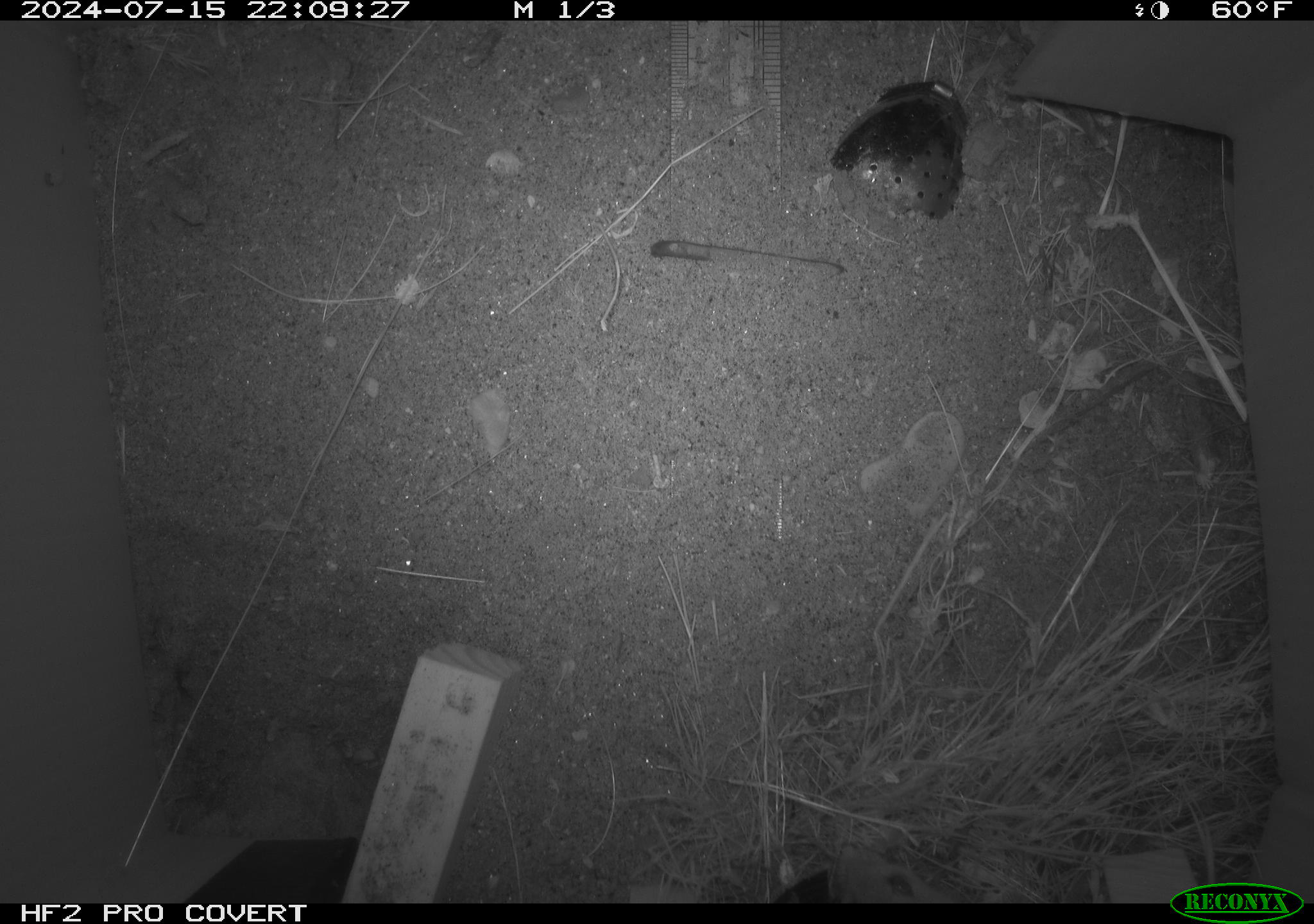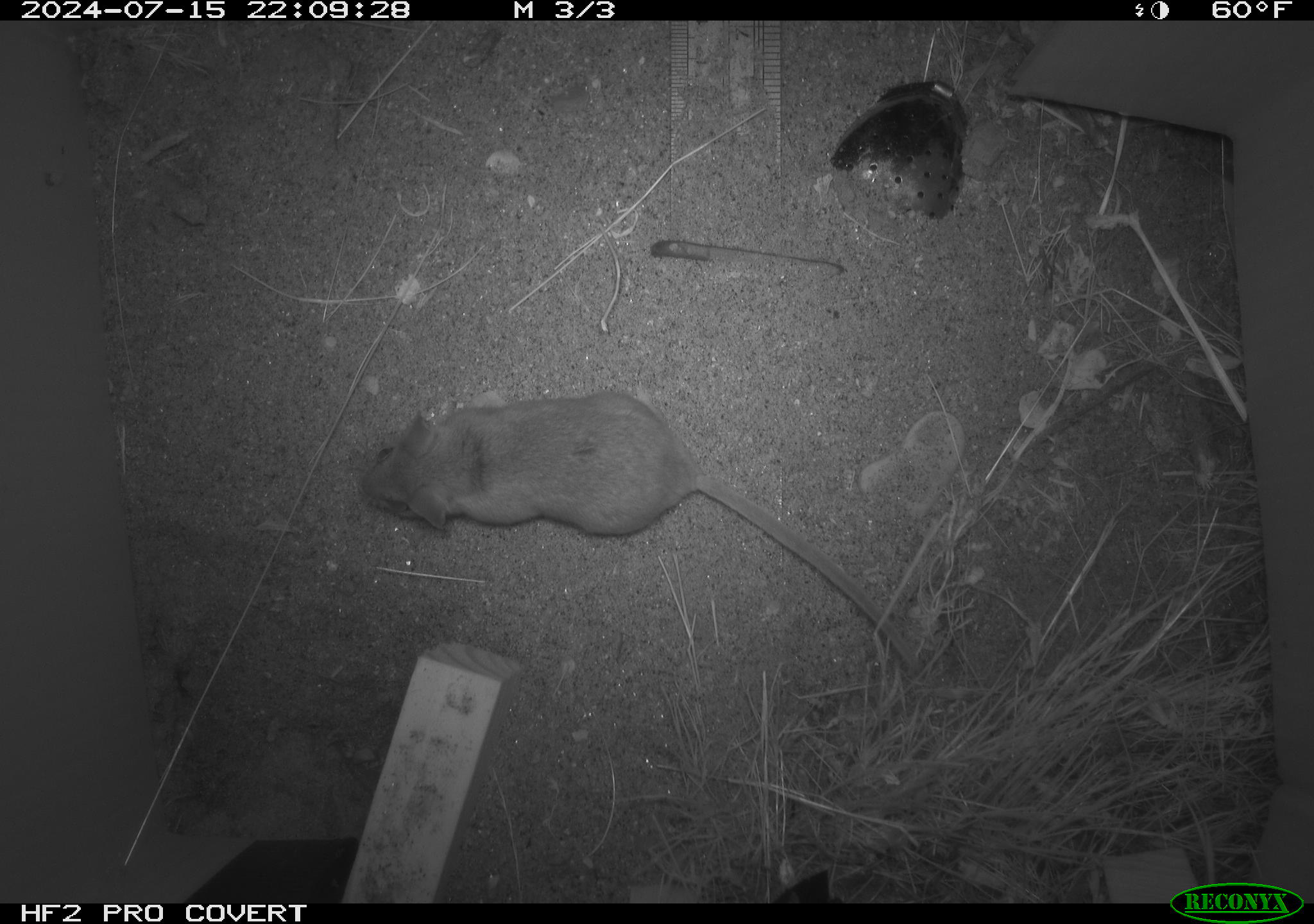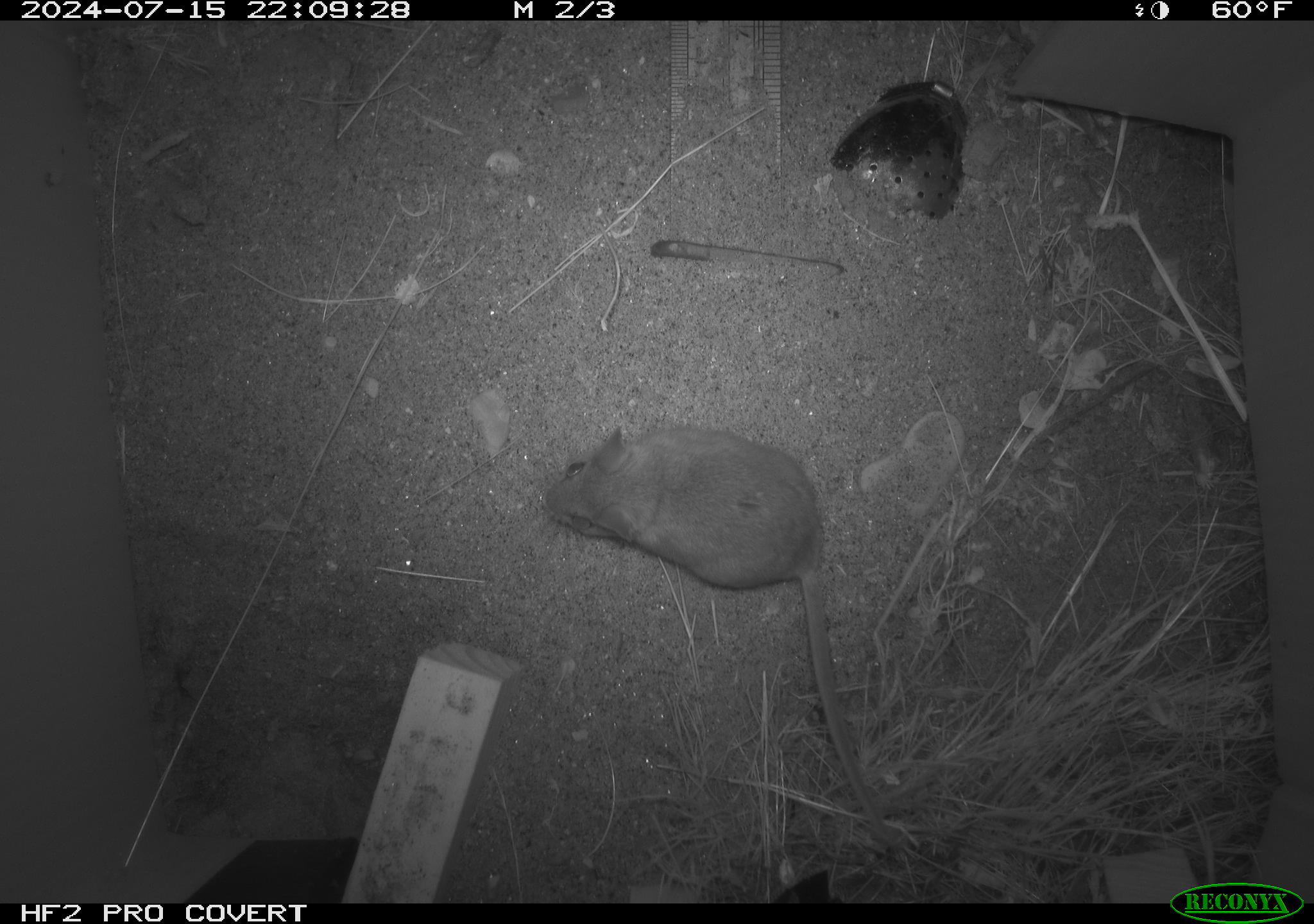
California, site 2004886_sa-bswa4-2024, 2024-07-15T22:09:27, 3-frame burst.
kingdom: Animalia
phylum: Chordata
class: Mammalia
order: Rodentia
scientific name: Rodentia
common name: rodent